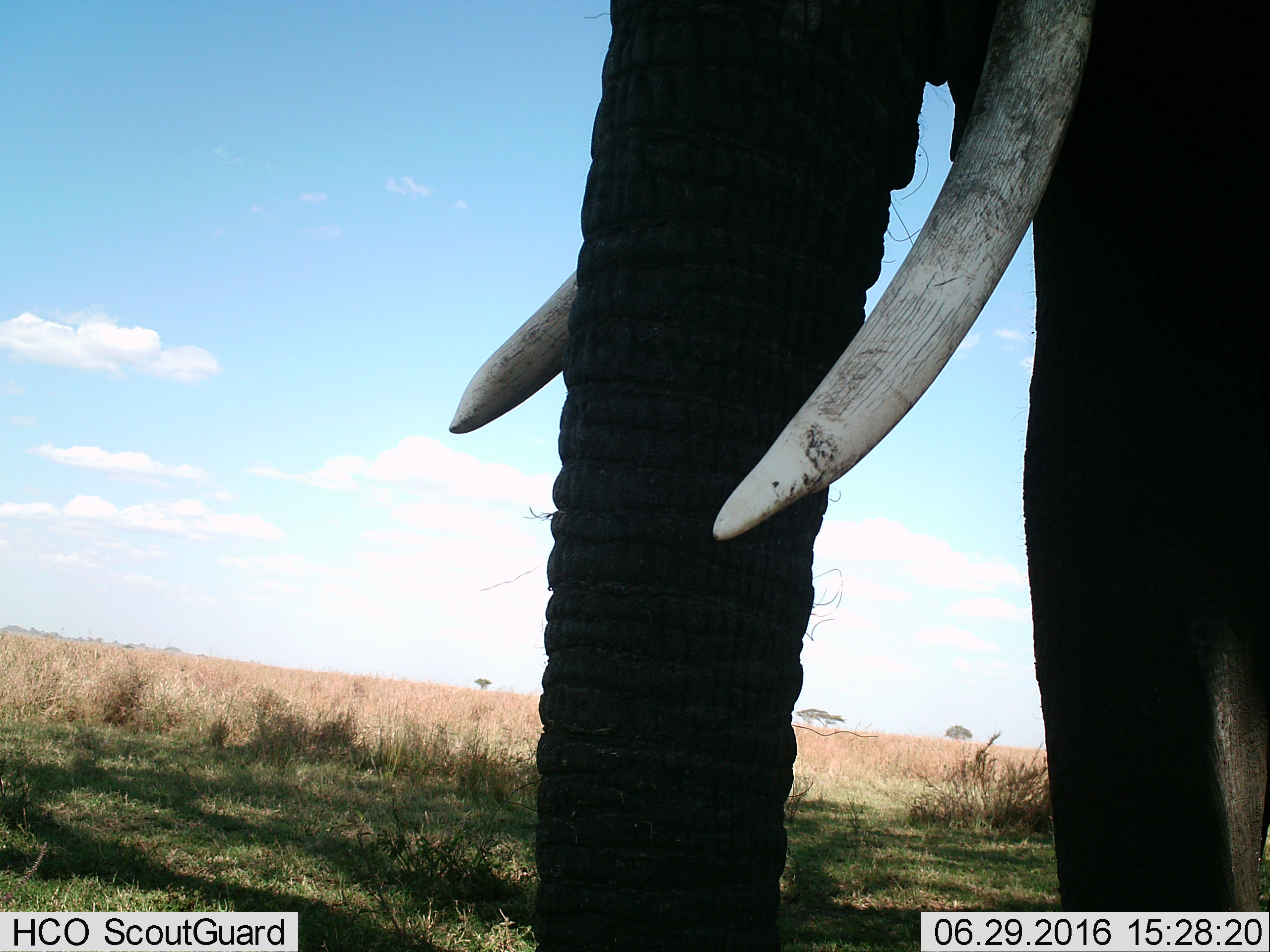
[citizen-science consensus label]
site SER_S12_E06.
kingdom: Animalia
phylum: Chordata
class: Mammalia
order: Proboscidea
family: Elephantidae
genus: Loxodonta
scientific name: Loxodonta africana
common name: african bush elephant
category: elephant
Elephant (african bush elephant) (Loxodonta africana), count 1. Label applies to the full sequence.